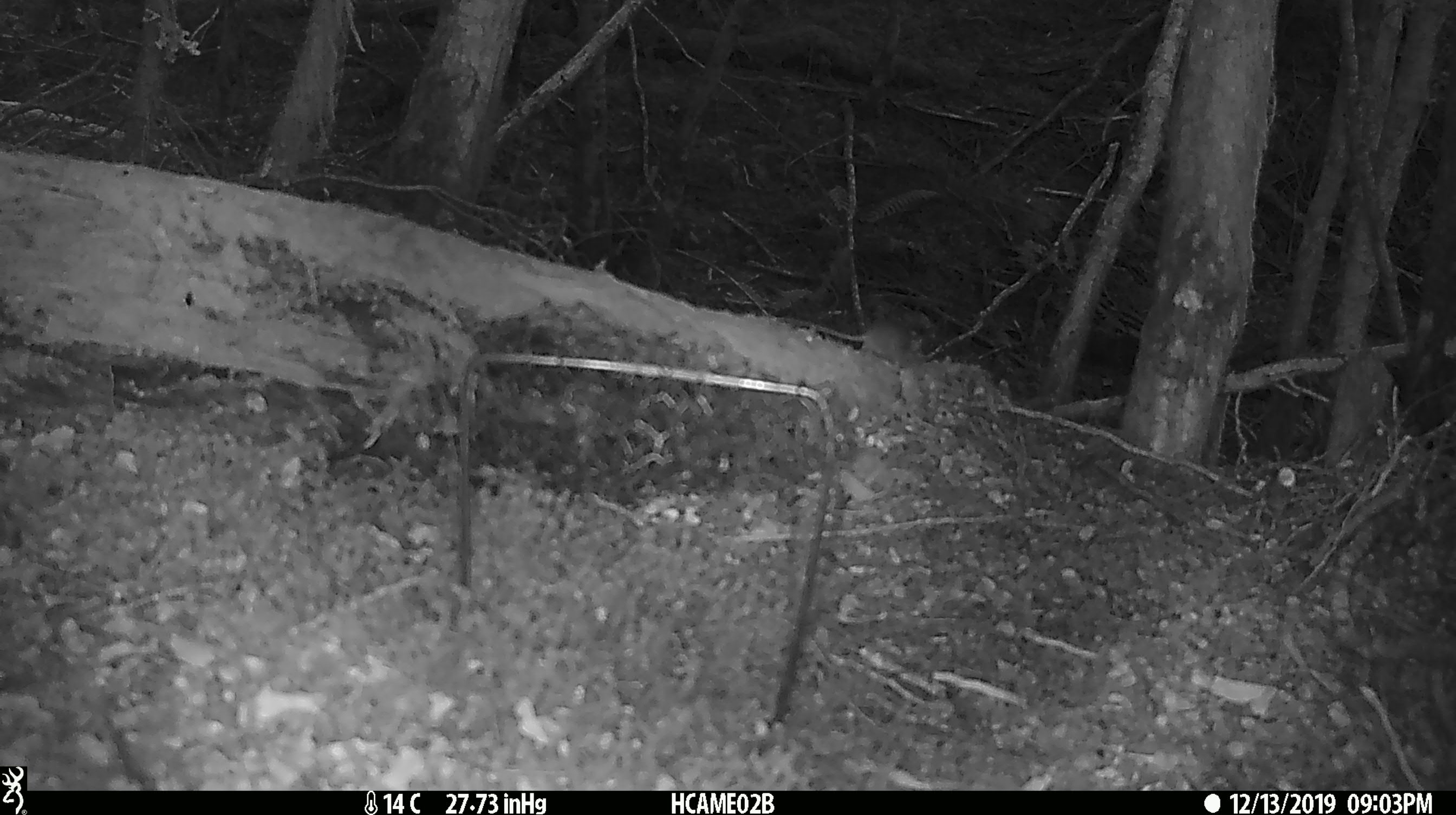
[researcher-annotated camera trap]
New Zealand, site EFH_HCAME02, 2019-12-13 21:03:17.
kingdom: Animalia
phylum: Chordata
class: Mammalia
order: Rodentia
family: Muridae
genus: Mus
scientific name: Mus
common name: mouse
Mouse (Mus).